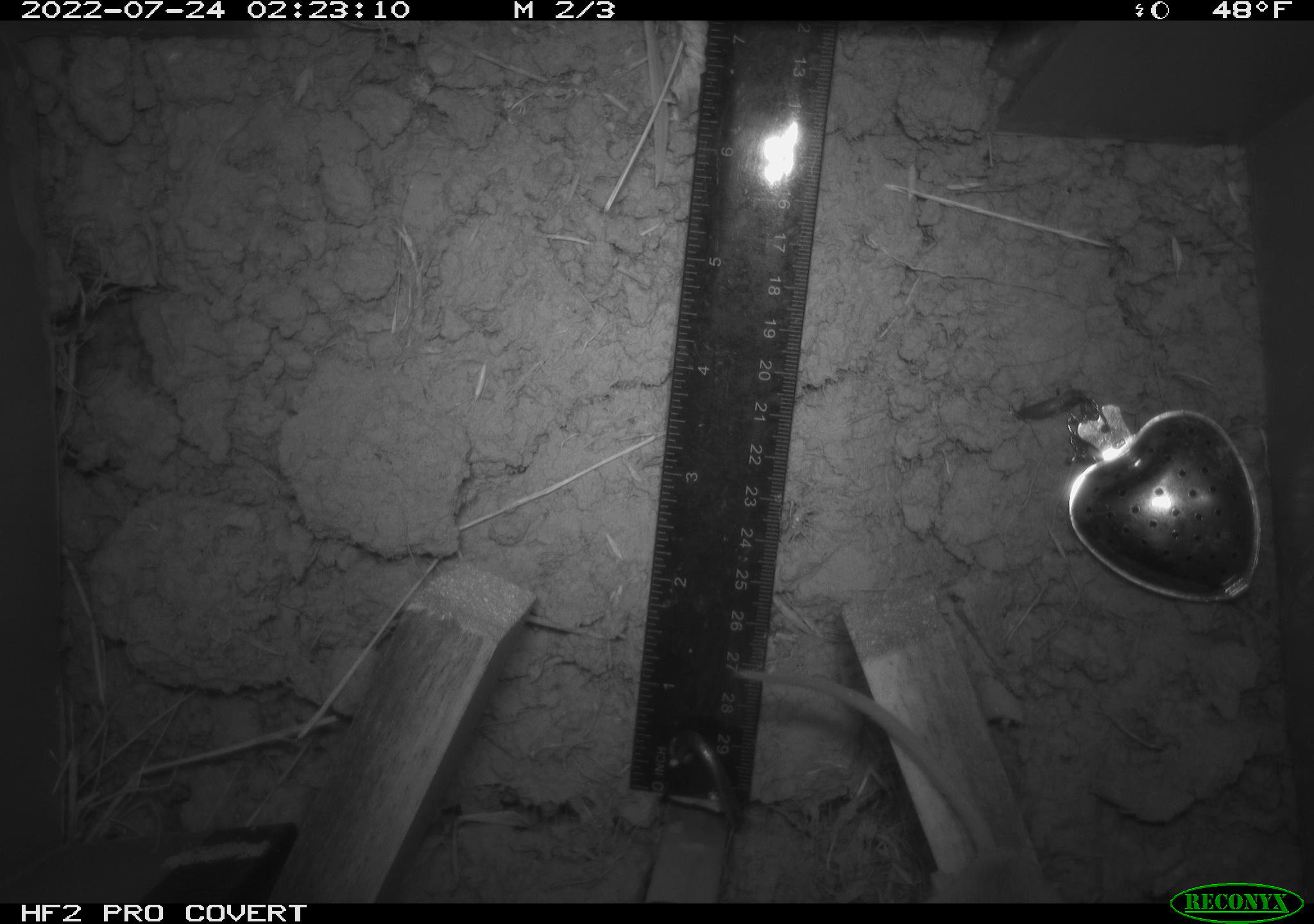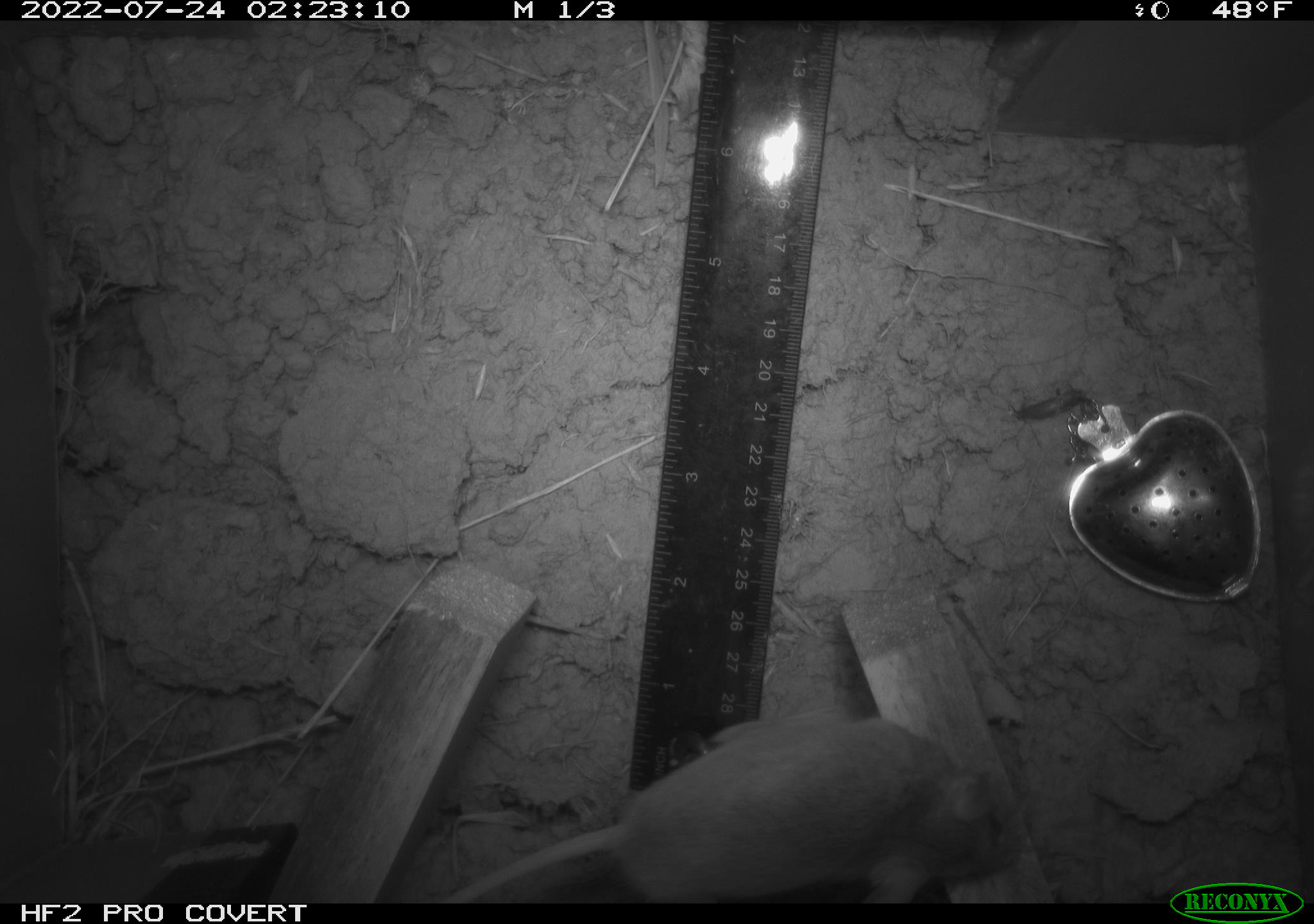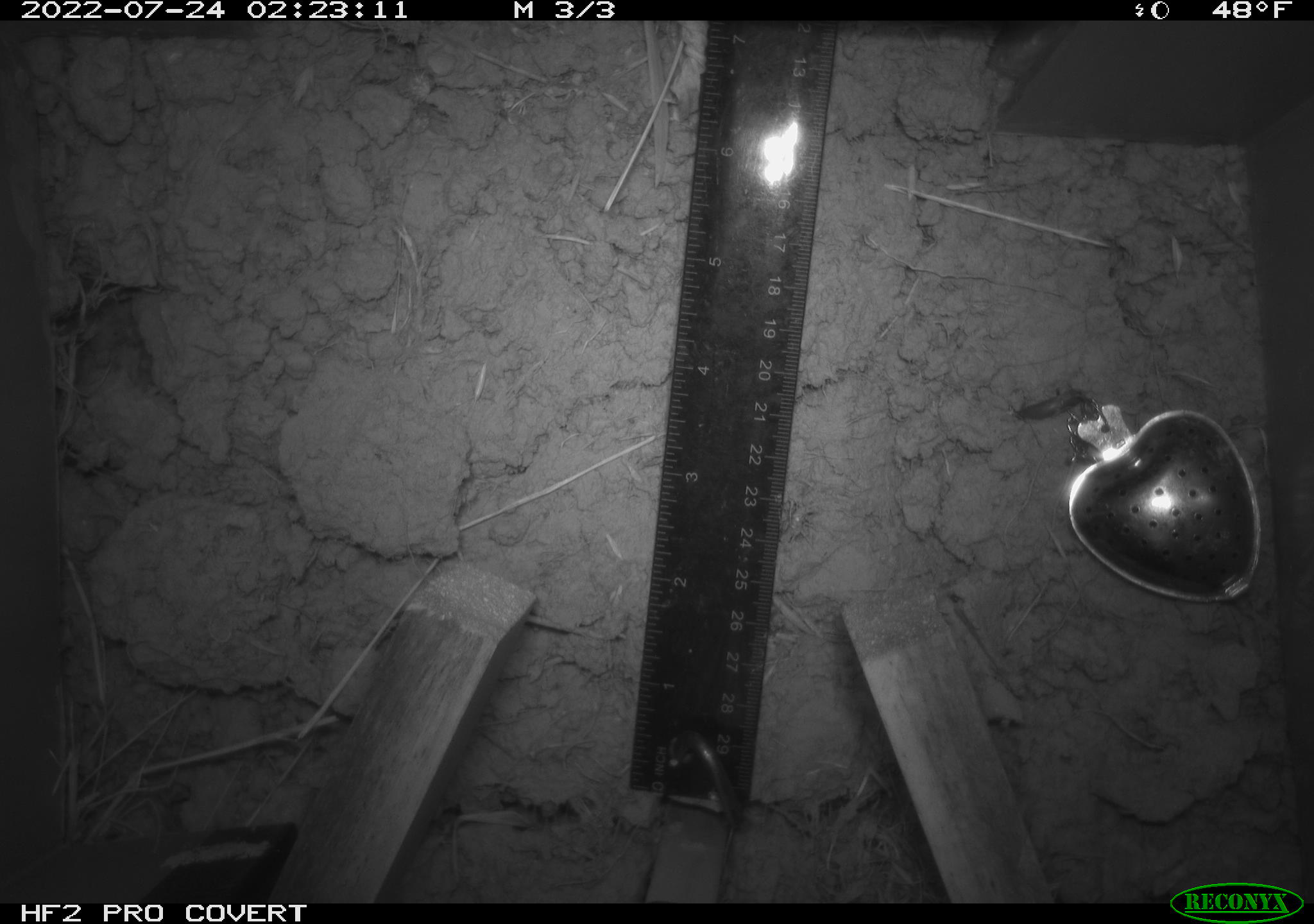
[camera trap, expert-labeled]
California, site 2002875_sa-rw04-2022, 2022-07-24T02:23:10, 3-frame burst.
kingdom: Animalia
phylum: Chordata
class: Mammalia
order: Rodentia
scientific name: Rodentia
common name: mouse species